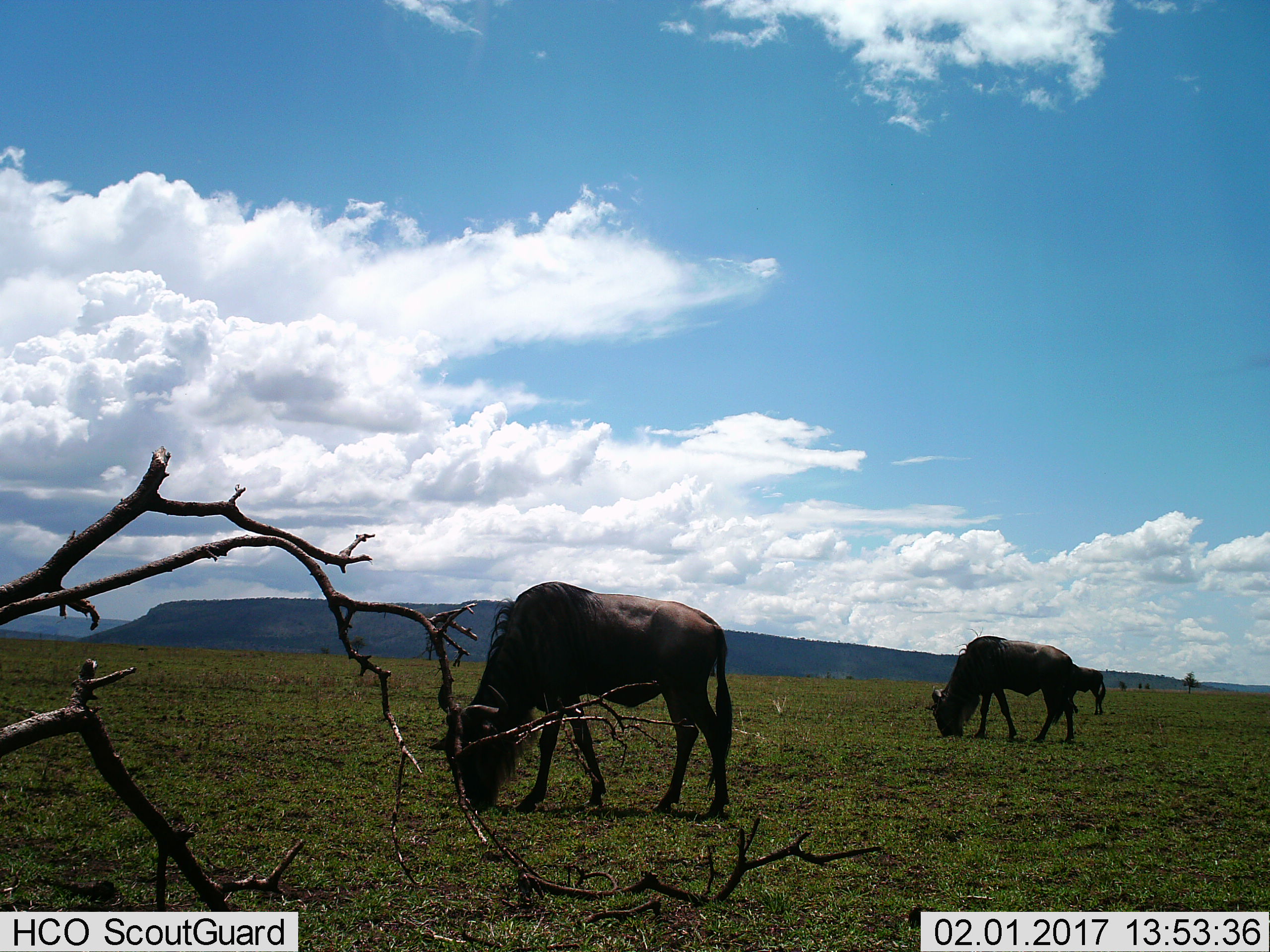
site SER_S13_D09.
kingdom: Animalia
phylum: Chordata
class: Mammalia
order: Artiodactyla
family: Bovidae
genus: Connochaetes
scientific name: Connochaetes taurinus taurinus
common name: blue wildebeest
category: wildebeestblue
Wildebeestblue (blue wildebeest) (Connochaetes taurinus taurinus), count 3. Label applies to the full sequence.